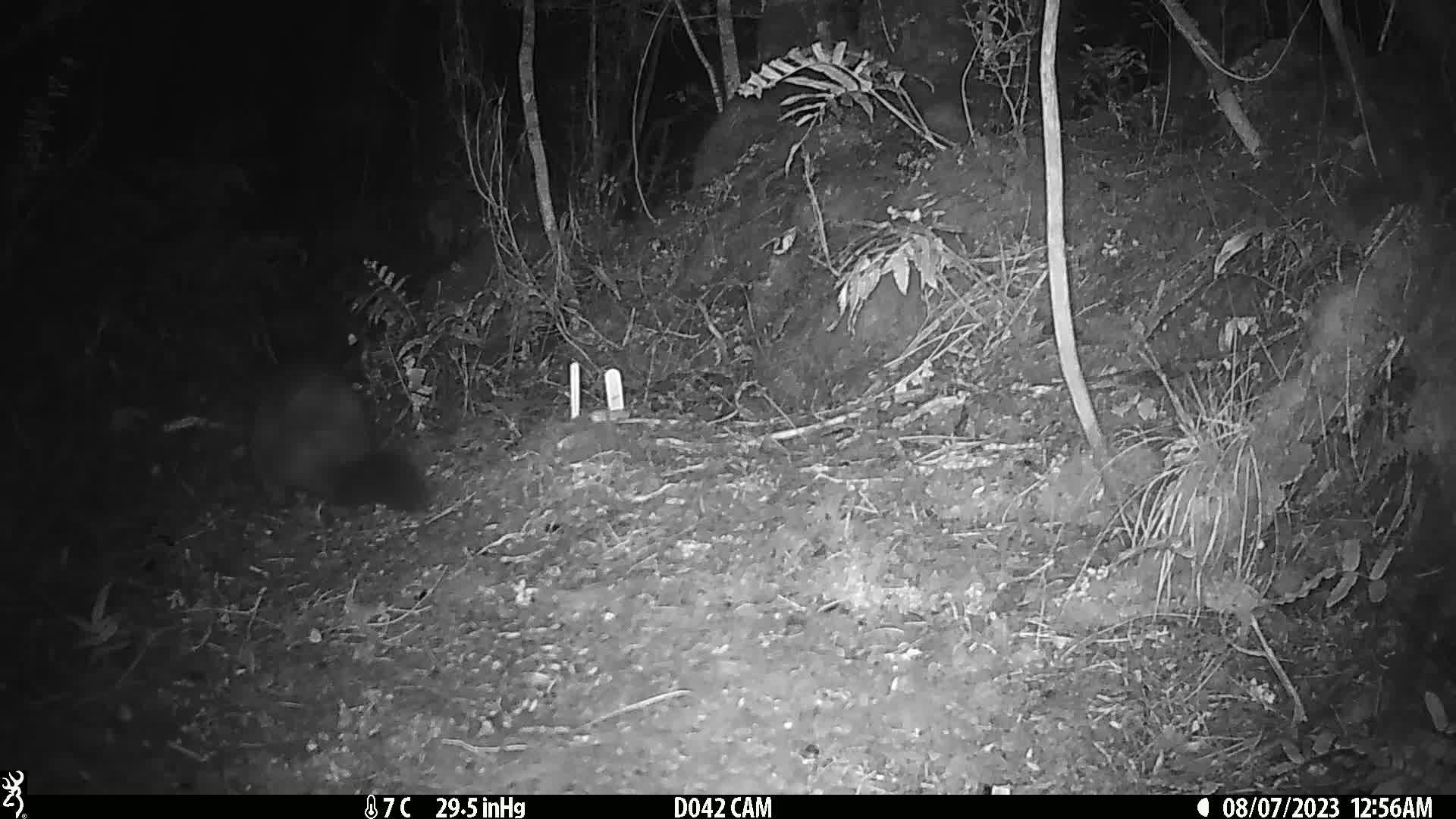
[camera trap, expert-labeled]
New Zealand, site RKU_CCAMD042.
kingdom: Animalia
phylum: Chordata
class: Mammalia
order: Diprotodontia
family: Phalangeridae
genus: Trichosurus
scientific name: Trichosurus vulpecula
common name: common brushtail possum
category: possum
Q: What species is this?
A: Possum (common brushtail possum) (Trichosurus vulpecula).